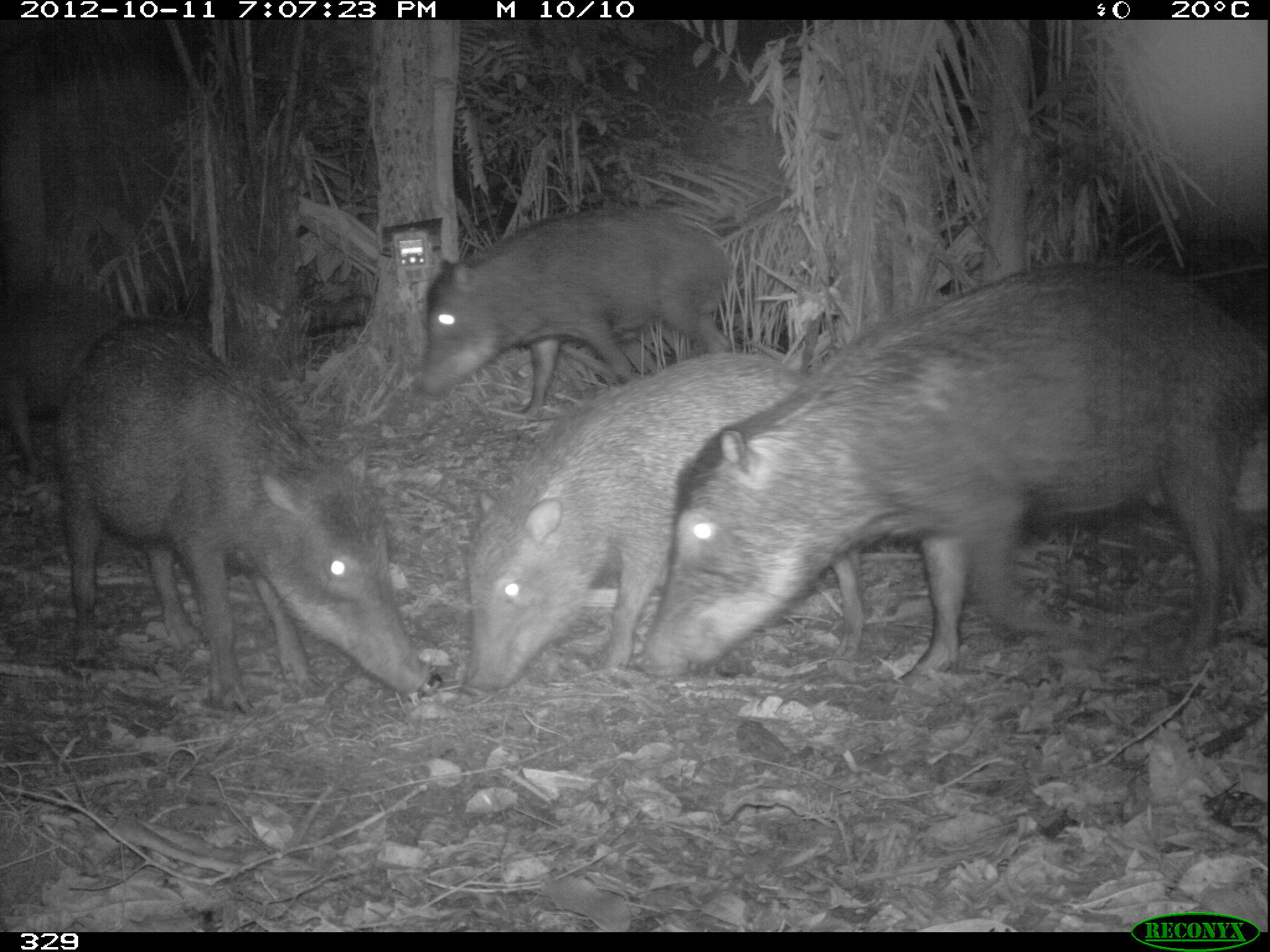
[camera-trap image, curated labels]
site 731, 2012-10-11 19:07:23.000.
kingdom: Animalia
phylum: Chordata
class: Mammalia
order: Artiodactyla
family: Tayassuidae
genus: Tayassu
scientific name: Tayassu pecari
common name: white-lipped peccary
Tayassu pecari (white-lipped peccary).